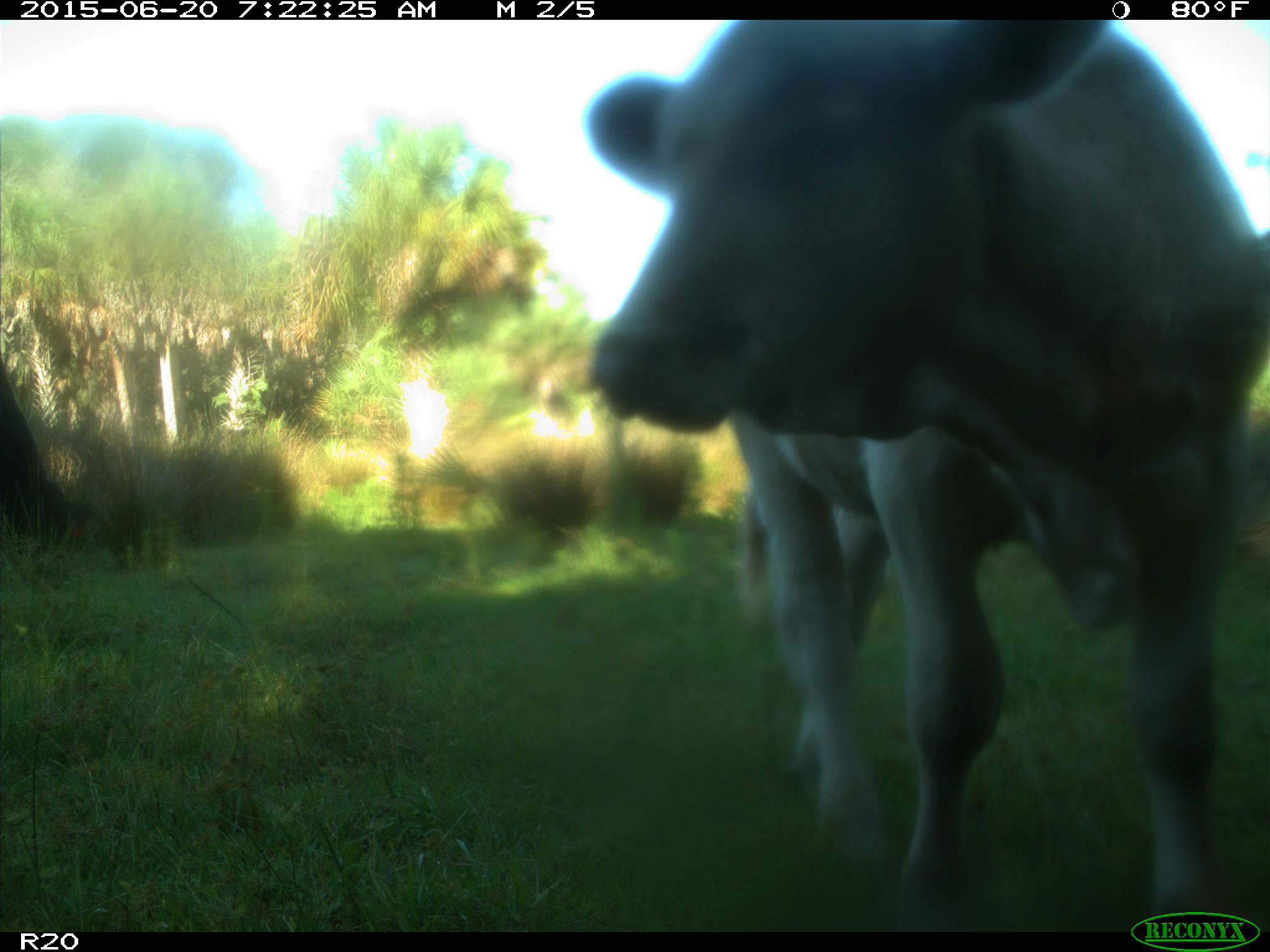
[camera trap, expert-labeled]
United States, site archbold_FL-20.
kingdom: Animalia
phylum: Chordata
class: Mammalia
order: Artiodactyla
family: Bovidae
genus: Bos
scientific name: Bos taurus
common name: domestic cow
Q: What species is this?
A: Bos taurus (domestic cow).